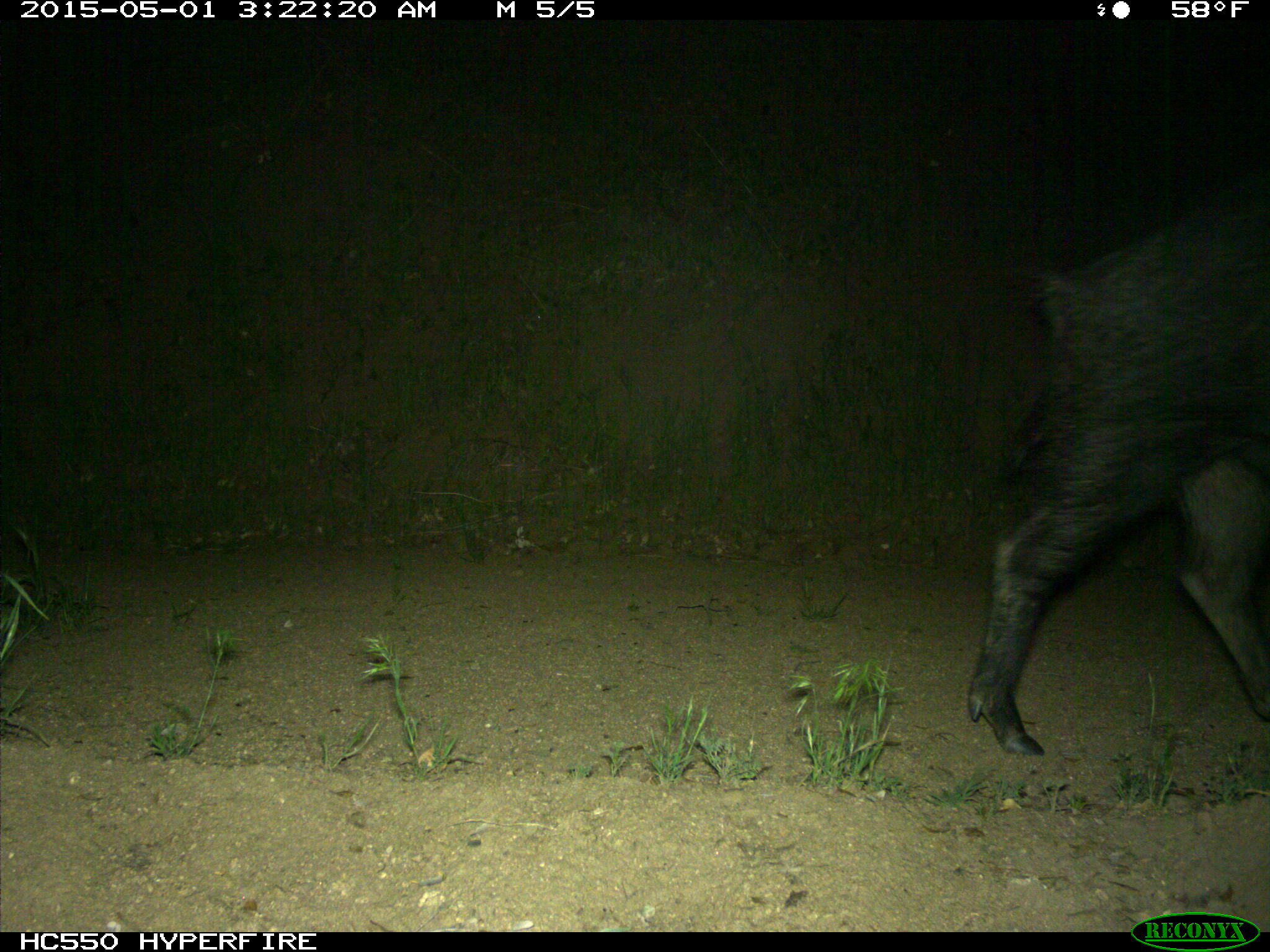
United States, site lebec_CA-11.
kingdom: Animalia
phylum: Chordata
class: Mammalia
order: Artiodactyla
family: Suidae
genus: Sus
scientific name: Sus scrofa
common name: wild boar